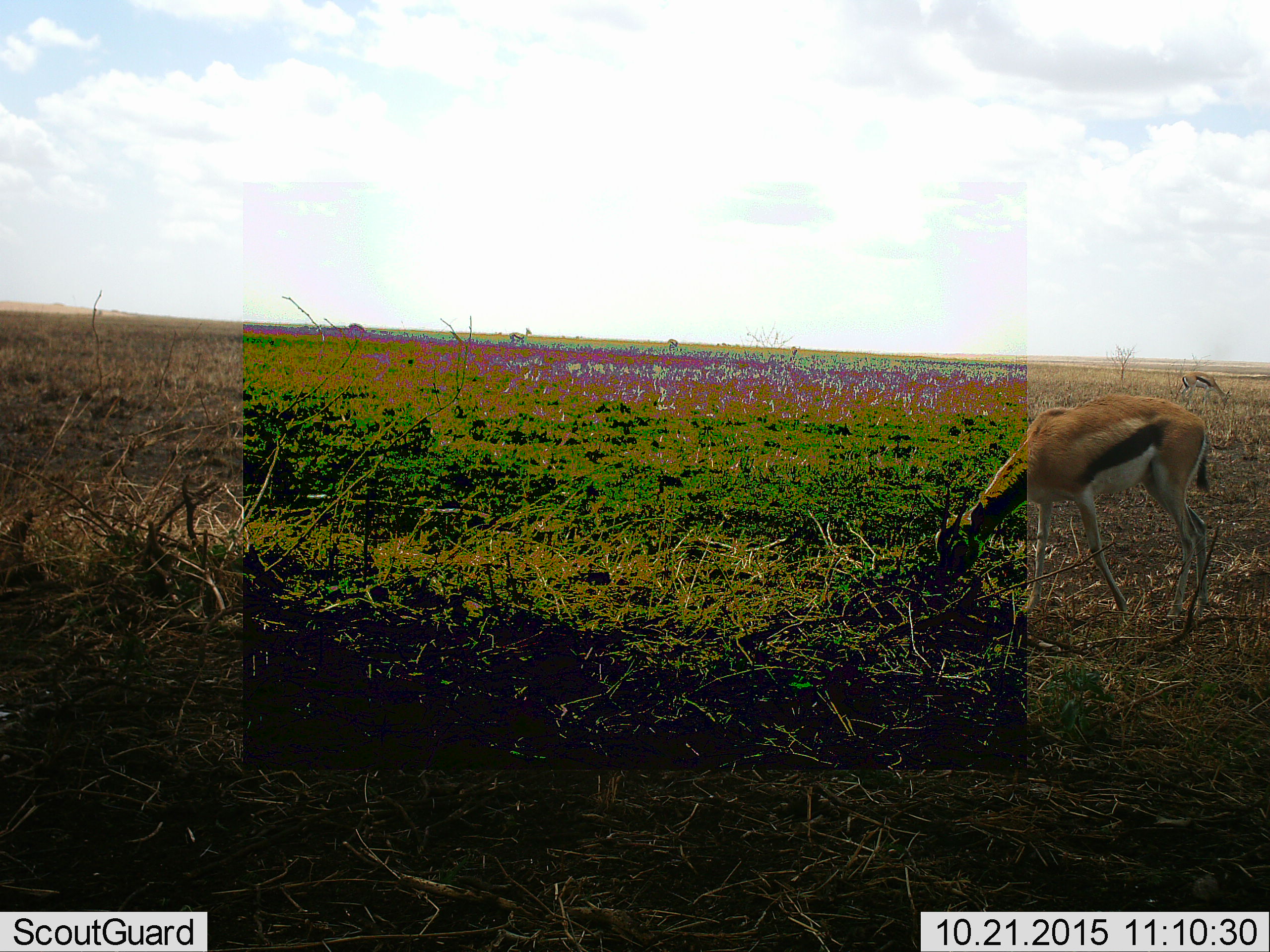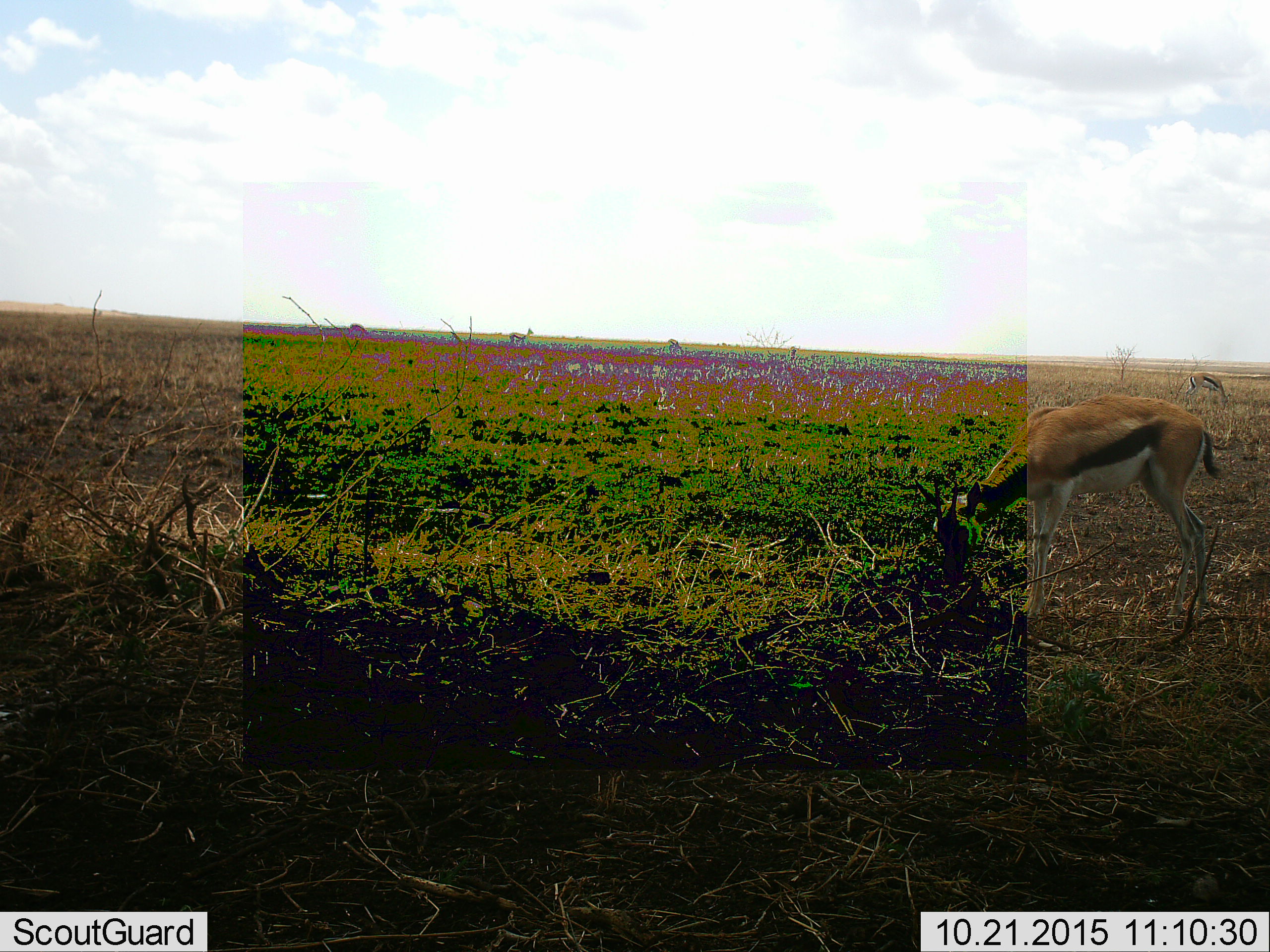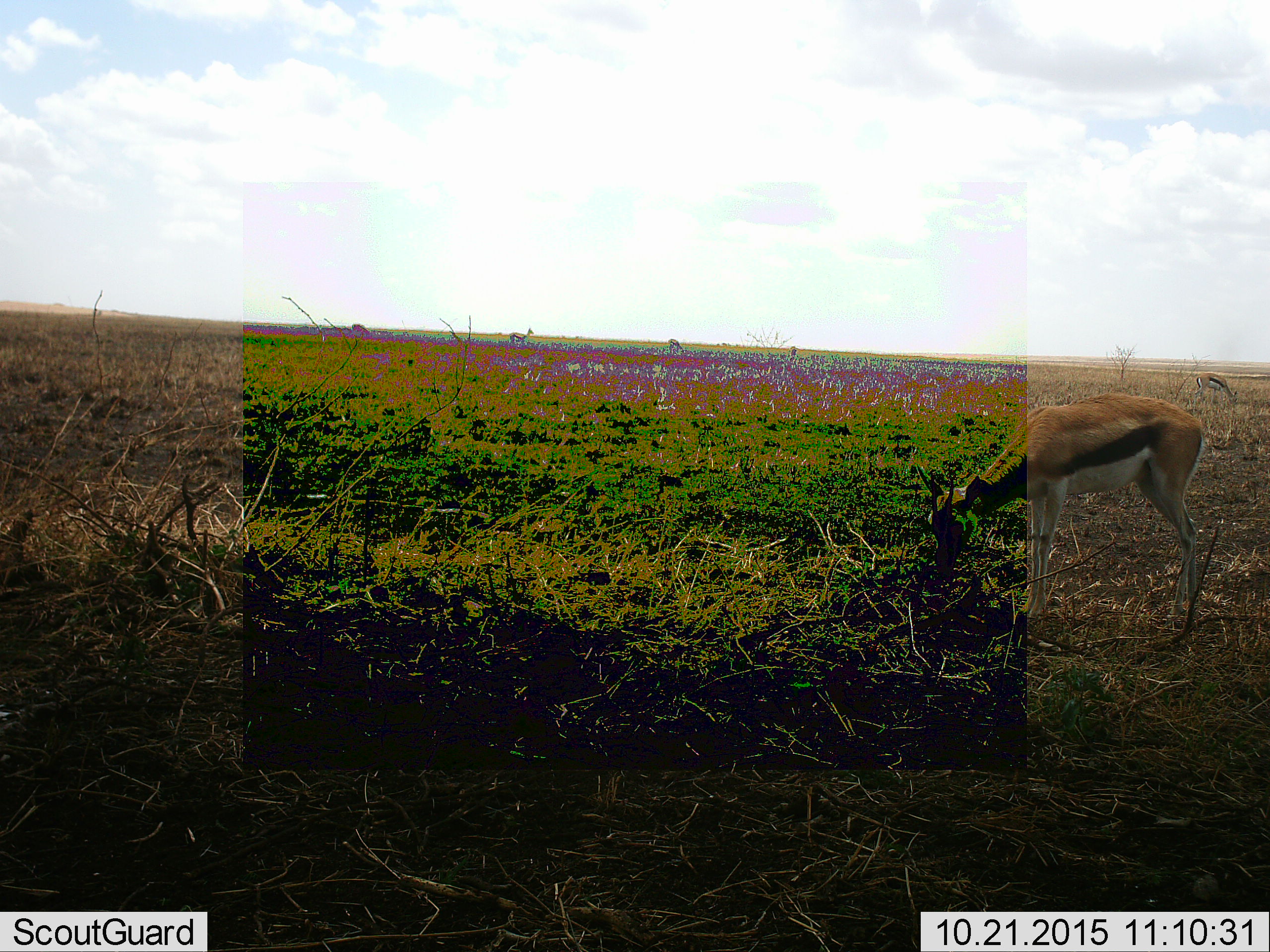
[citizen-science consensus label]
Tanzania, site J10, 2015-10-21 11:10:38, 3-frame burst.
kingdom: Animalia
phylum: Chordata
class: Mammalia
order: Artiodactyla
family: Bovidae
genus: Eudorcas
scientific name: Eudorcas thomsonii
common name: thomson's gazelle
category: gazellethomsons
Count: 5.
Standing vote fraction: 62%.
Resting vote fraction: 0%.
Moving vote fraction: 25%.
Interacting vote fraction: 0%.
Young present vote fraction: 12%.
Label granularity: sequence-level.